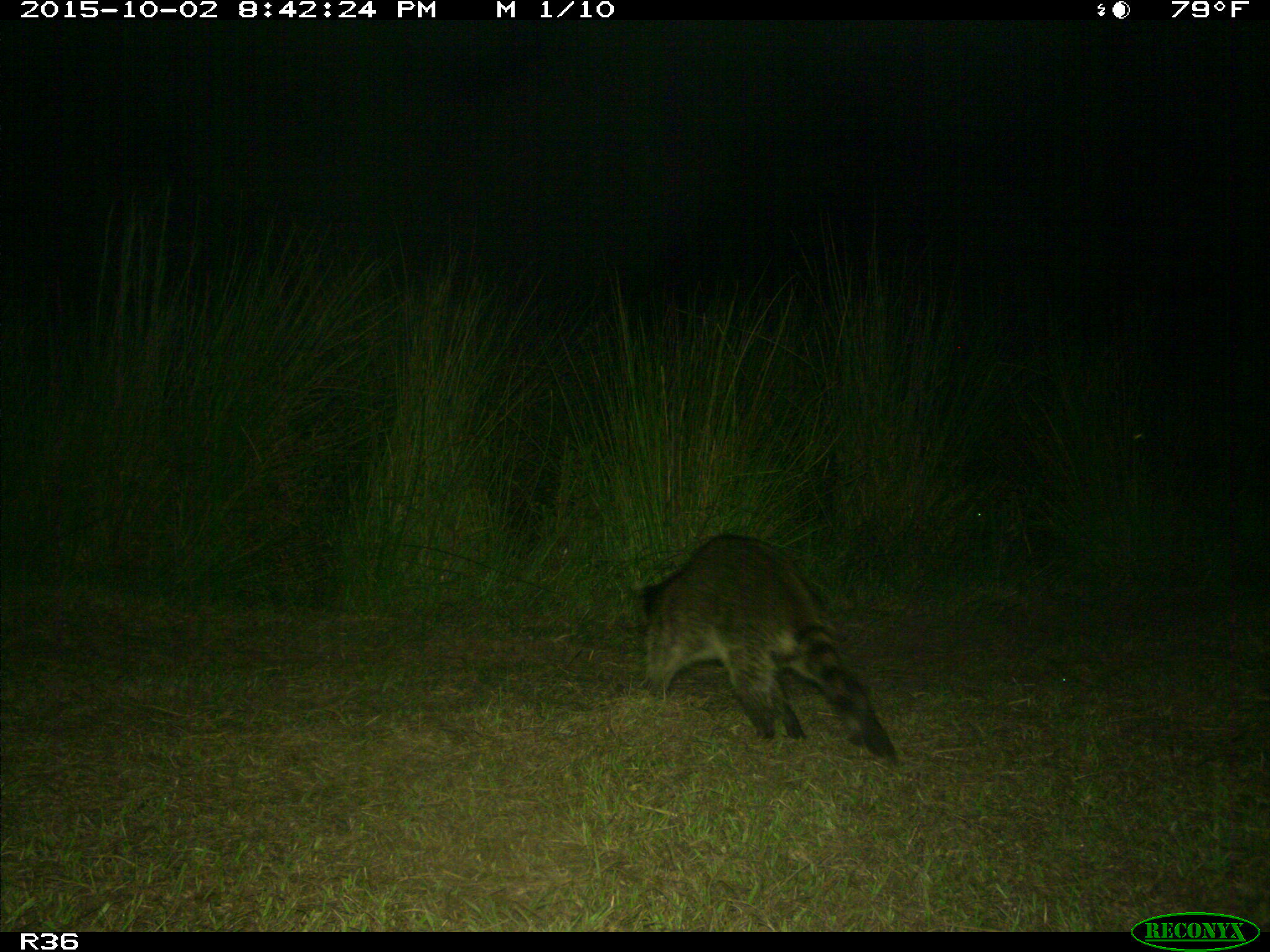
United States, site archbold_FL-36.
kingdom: Animalia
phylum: Chordata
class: Mammalia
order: Carnivora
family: Procyonidae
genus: Procyon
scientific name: Procyon lotor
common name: common raccoon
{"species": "Procyon lotor (common raccoon)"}